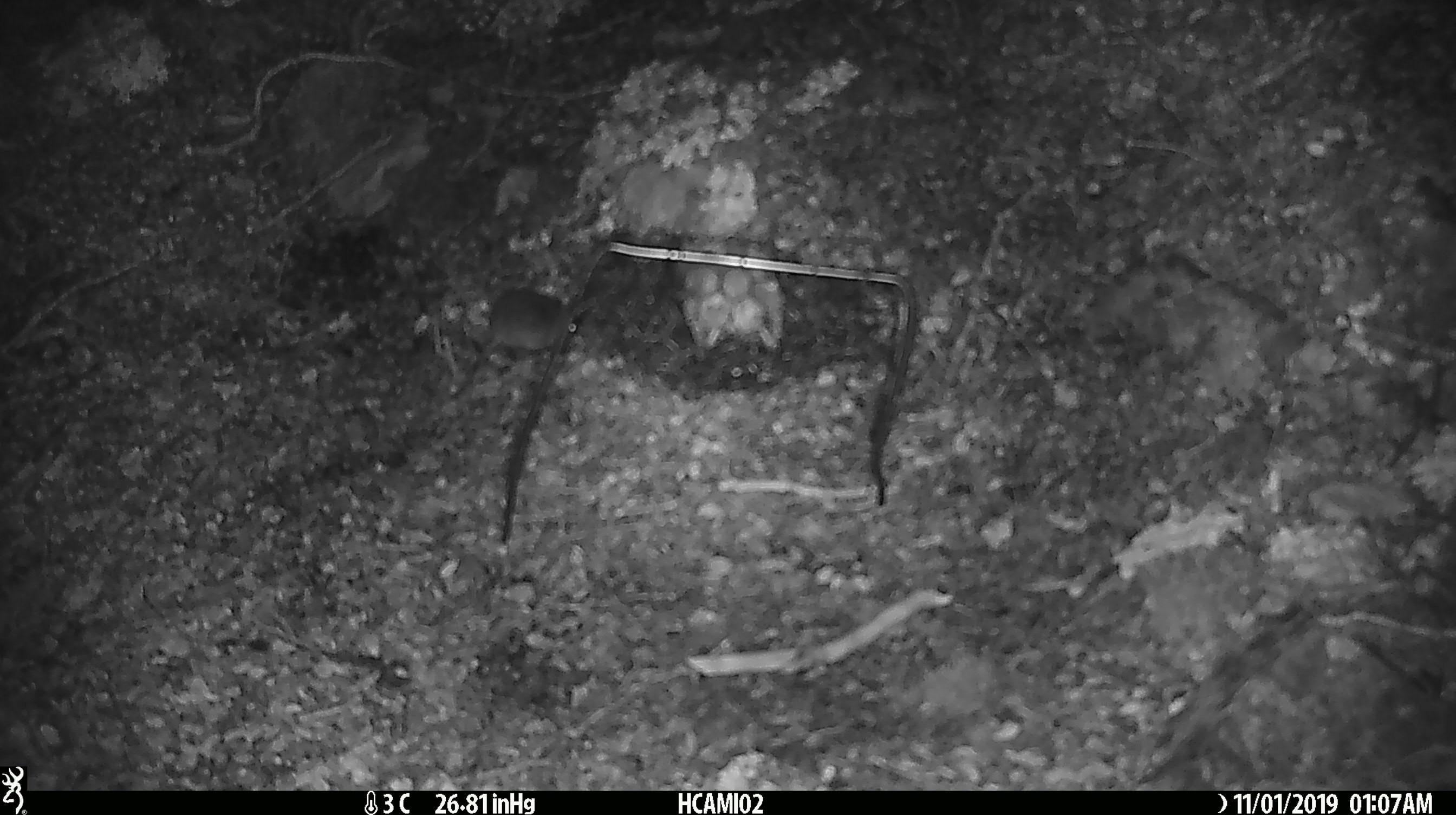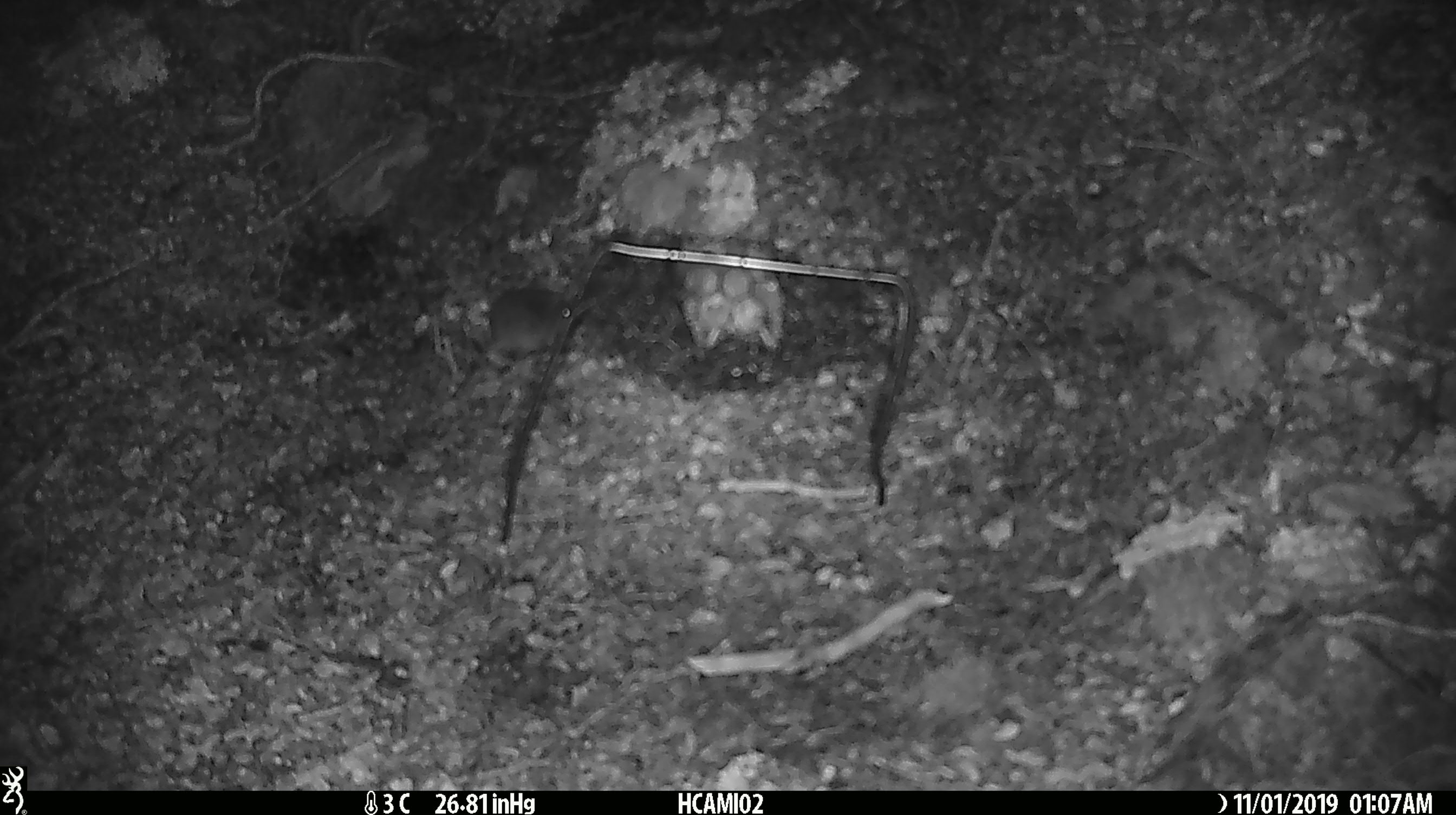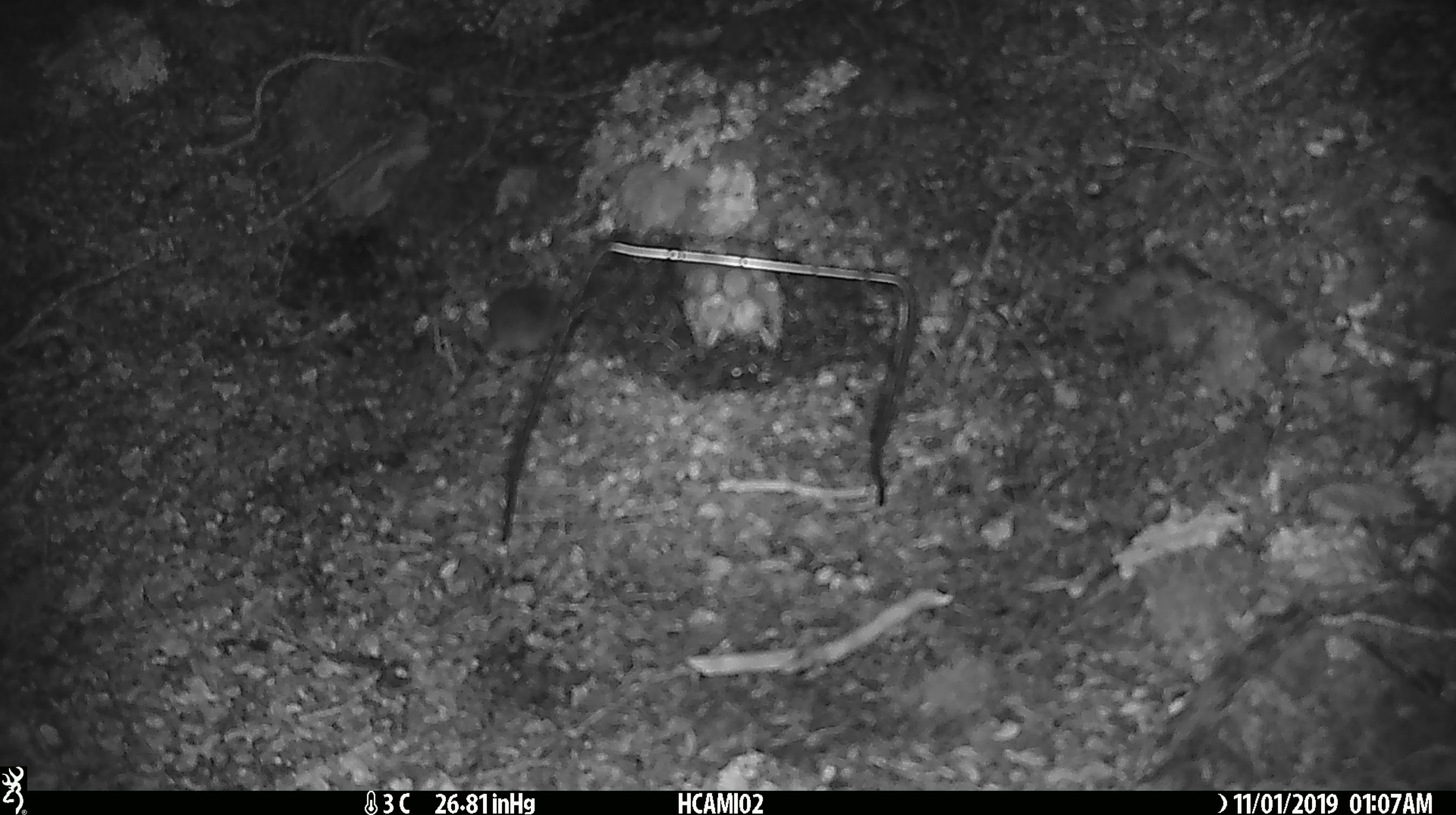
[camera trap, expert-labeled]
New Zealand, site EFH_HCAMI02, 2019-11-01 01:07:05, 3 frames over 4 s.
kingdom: Animalia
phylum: Chordata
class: Mammalia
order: Rodentia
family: Muridae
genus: Mus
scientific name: Mus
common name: mouse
Mouse (Mus).